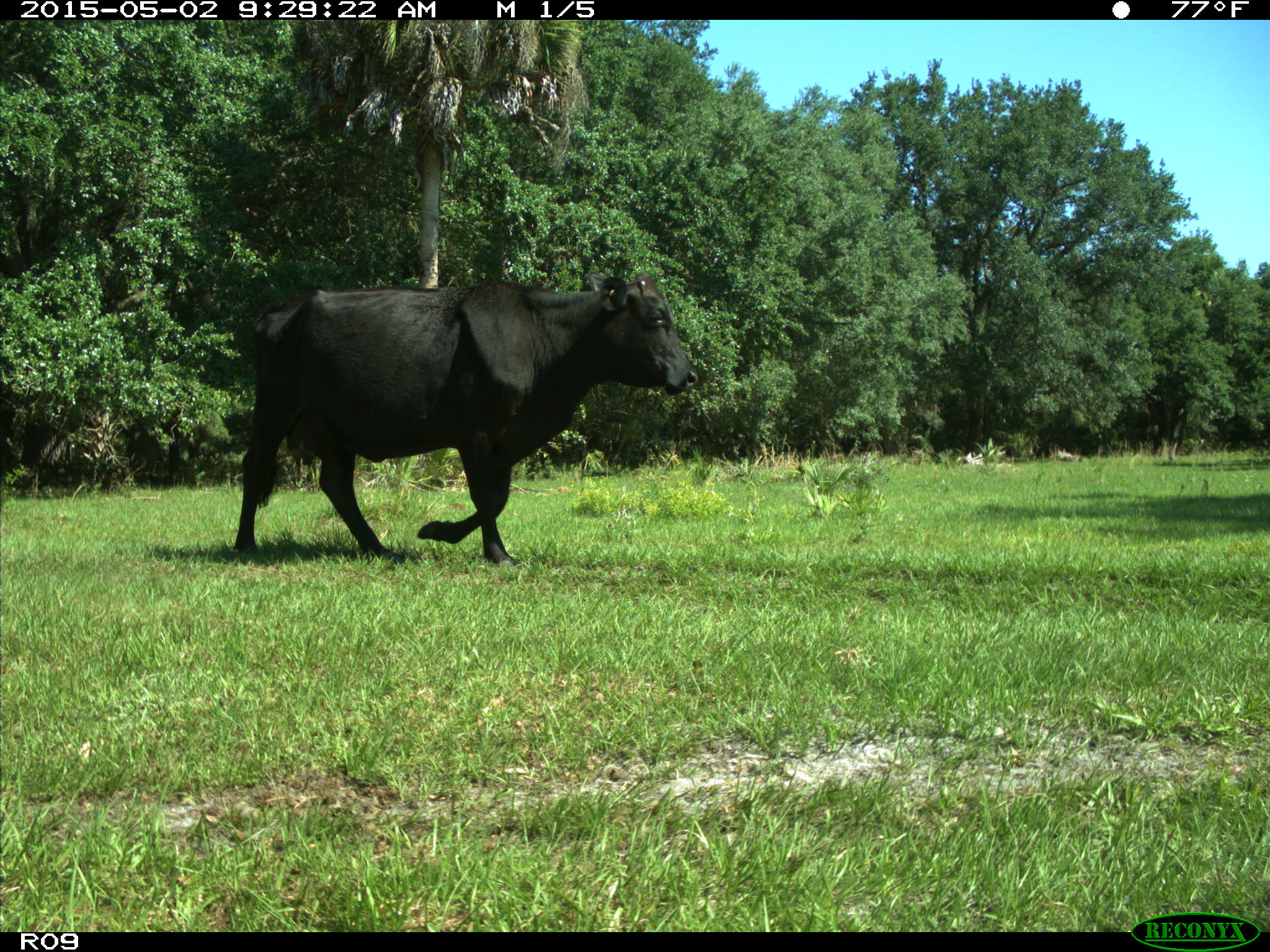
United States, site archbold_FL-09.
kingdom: Animalia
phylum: Chordata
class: Mammalia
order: Artiodactyla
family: Bovidae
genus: Bos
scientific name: Bos taurus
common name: domestic cow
Bos taurus (domestic cow).